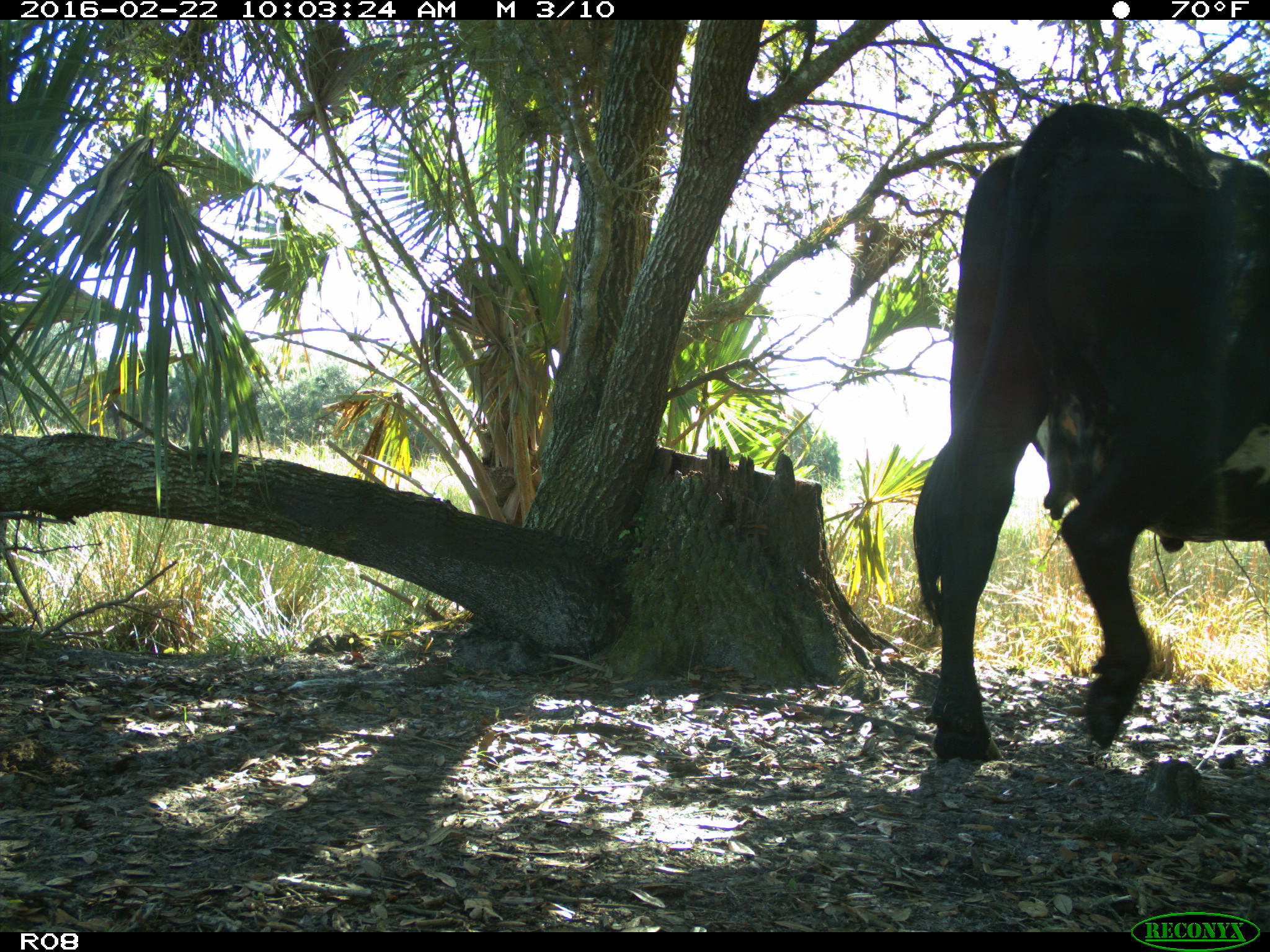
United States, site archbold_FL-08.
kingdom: Animalia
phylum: Chordata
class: Mammalia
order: Artiodactyla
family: Bovidae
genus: Bos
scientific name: Bos taurus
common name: domestic cow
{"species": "Bos taurus (domestic cow)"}